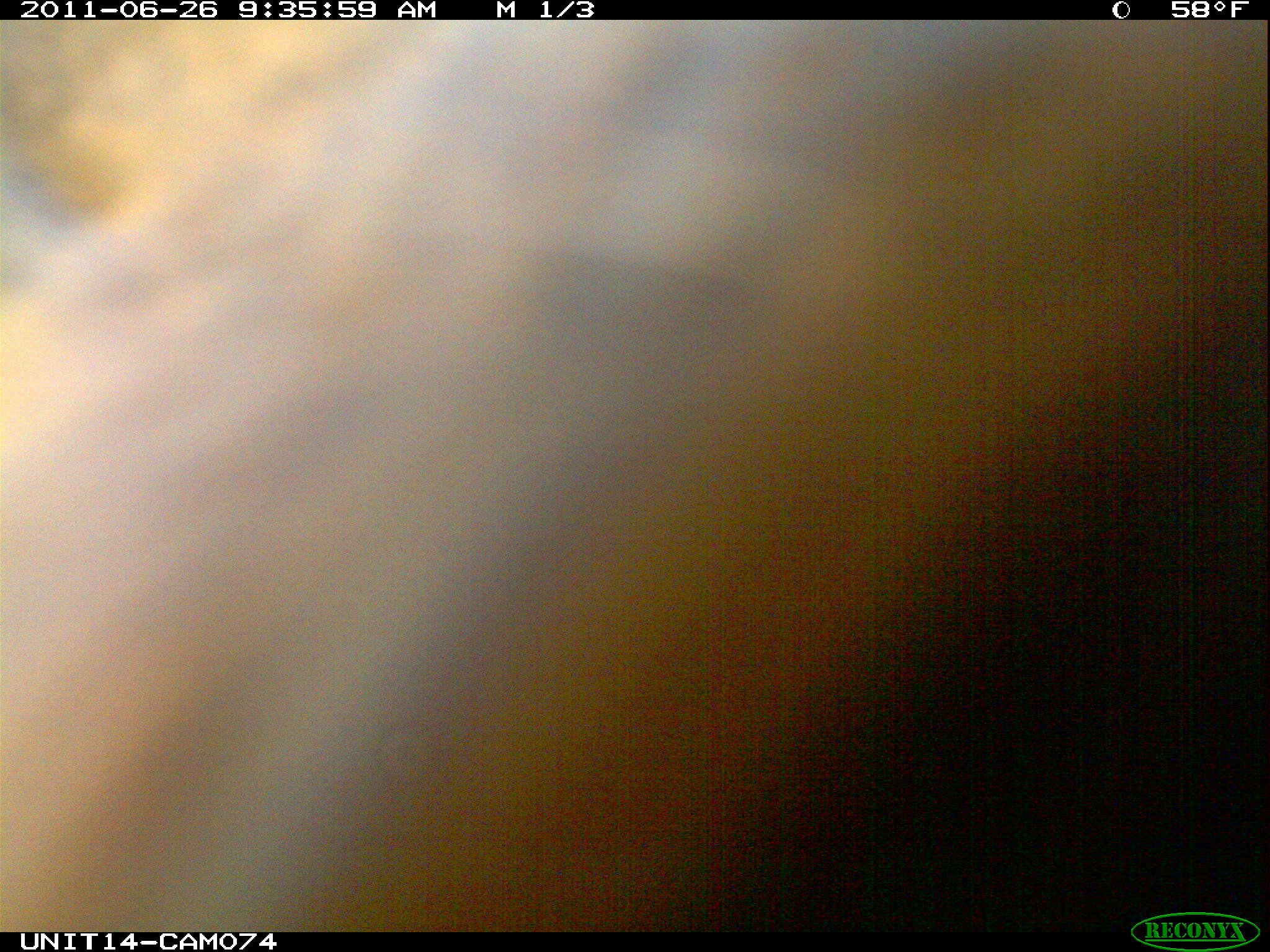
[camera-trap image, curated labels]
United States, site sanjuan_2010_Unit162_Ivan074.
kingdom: Animalia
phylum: Chordata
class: Mammalia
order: Artiodactyla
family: Cervidae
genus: Cervus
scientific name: Cervus elaphus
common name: red deer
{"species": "Cervus elaphus (red deer)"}